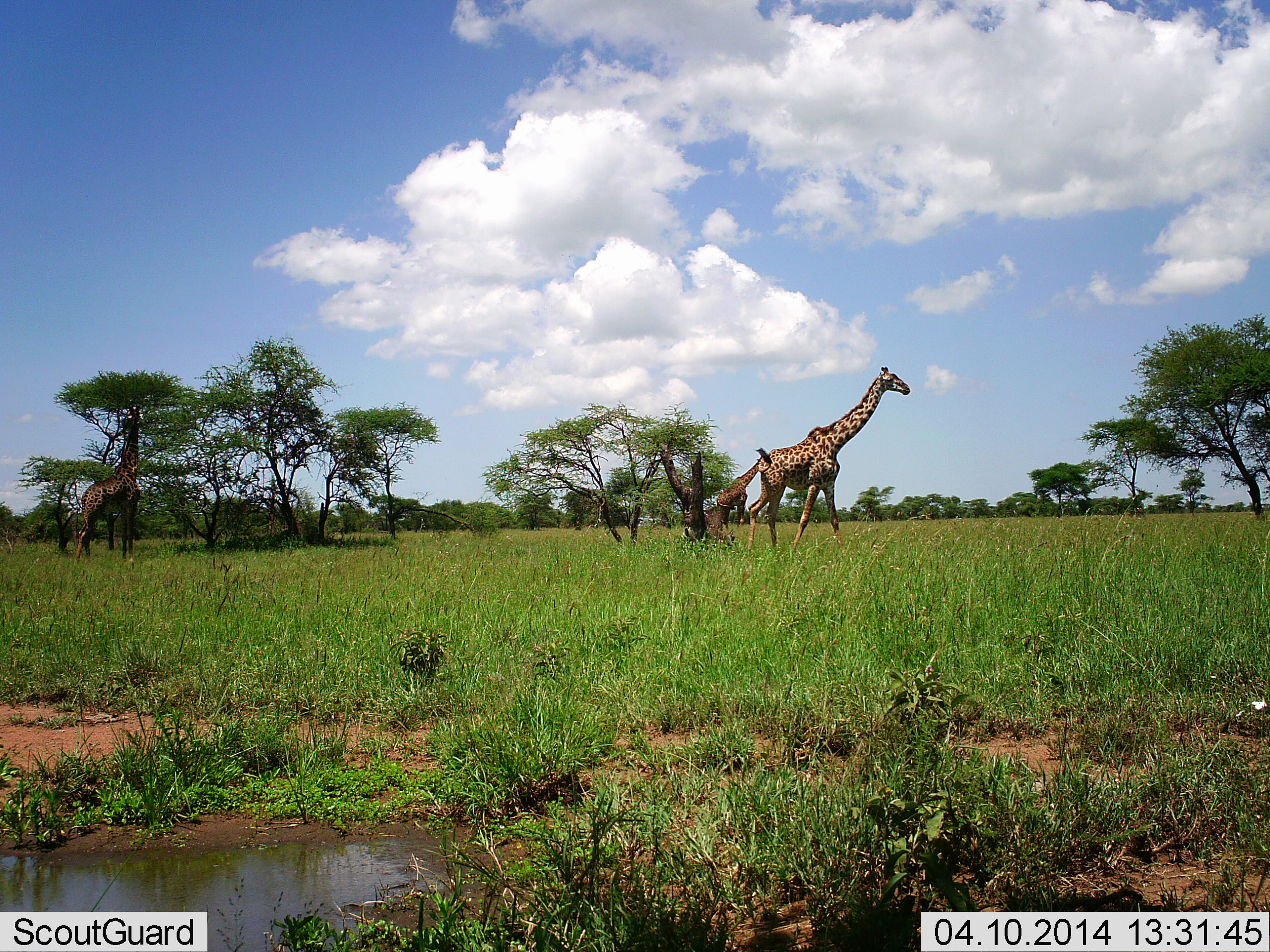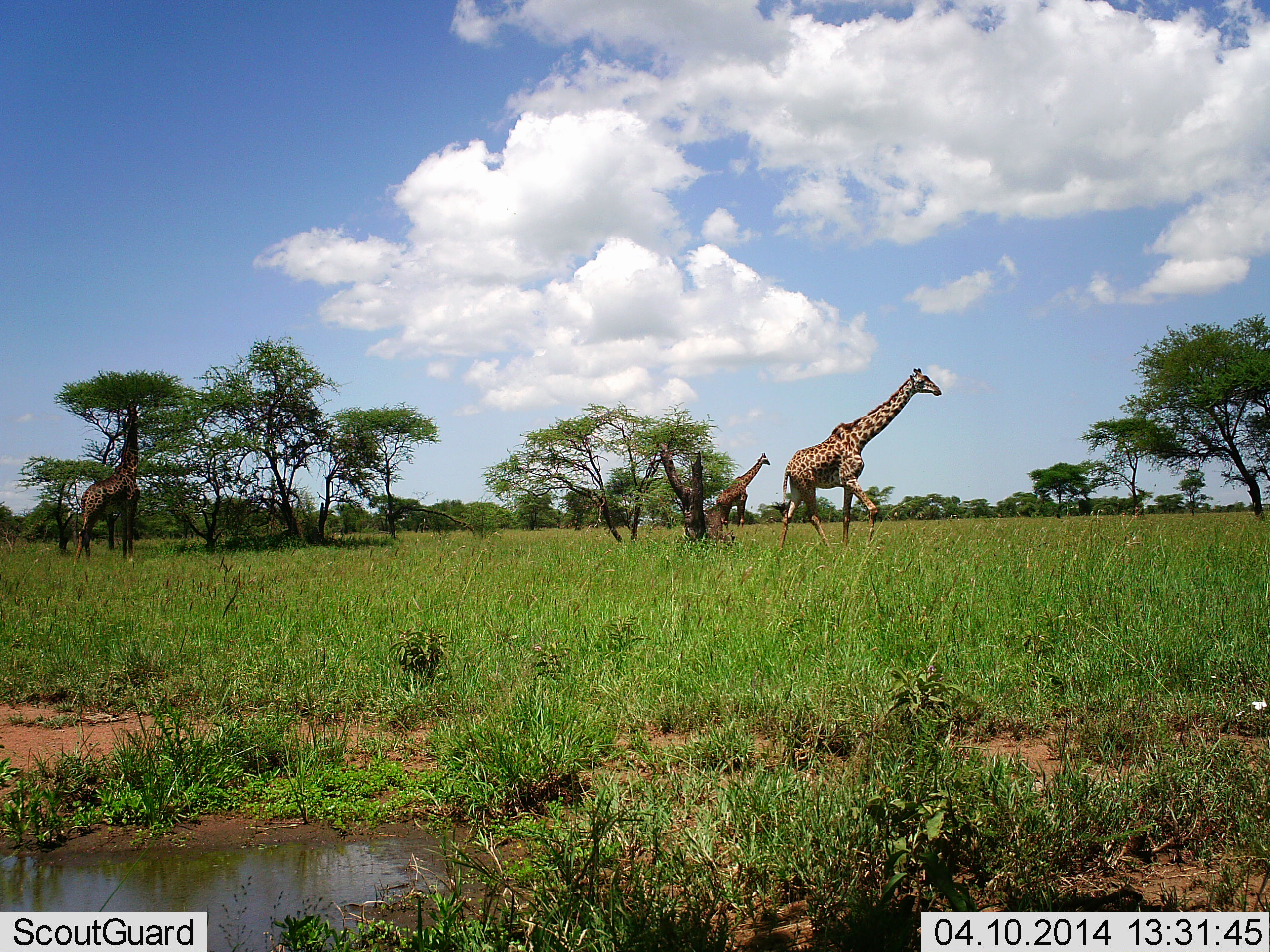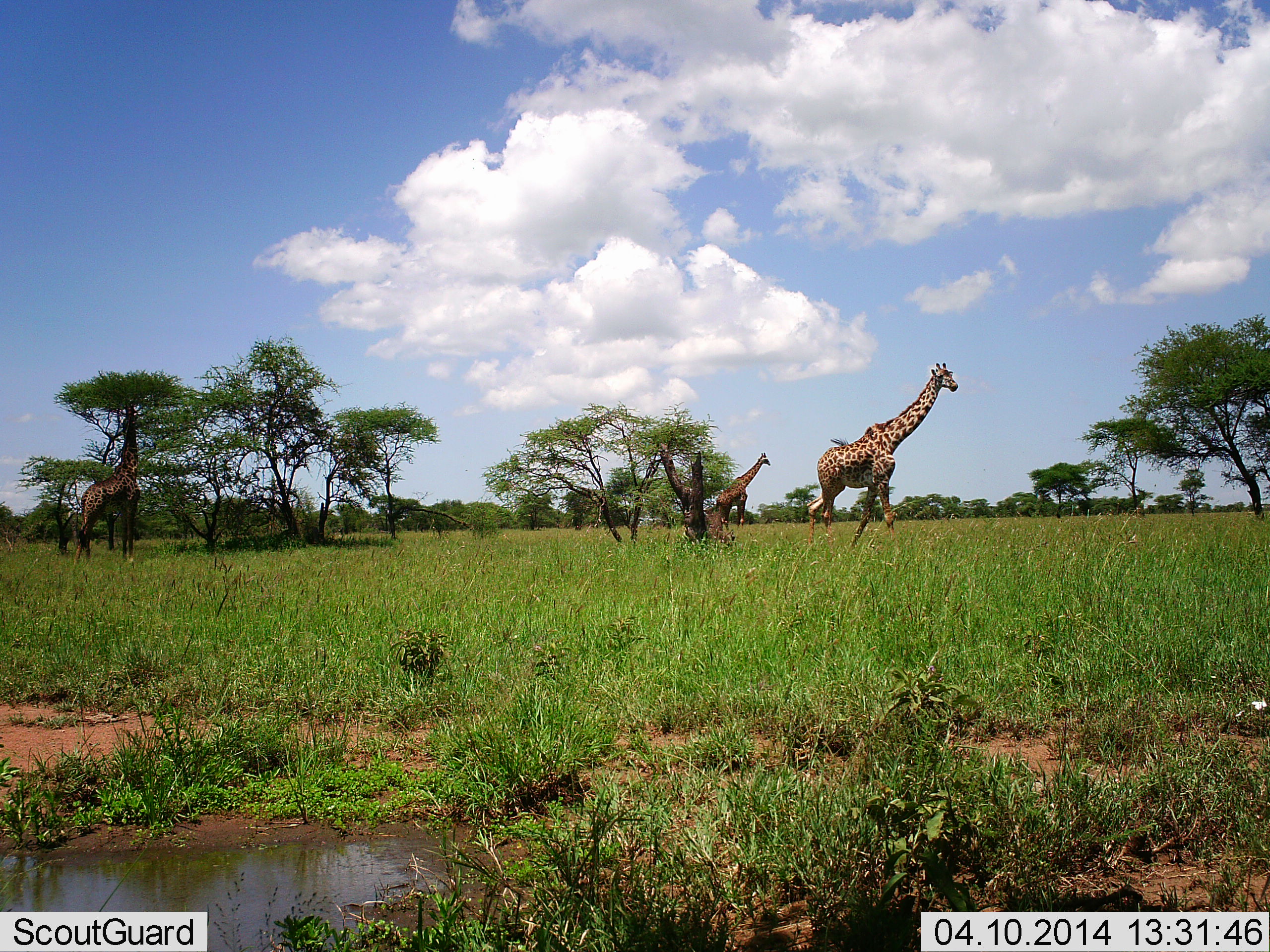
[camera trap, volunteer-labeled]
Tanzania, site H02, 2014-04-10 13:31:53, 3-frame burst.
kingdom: Animalia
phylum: Chordata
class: Mammalia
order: Artiodactyla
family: Giraffidae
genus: Giraffa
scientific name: Giraffa camelopardalis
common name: giraffe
Giraffe (Giraffa camelopardalis), count 3. Behavior (volunteer vote fractions): standing 80%, resting 0%, moving 100%, interacting 0%. Young present (vote fraction): 0%. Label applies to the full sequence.